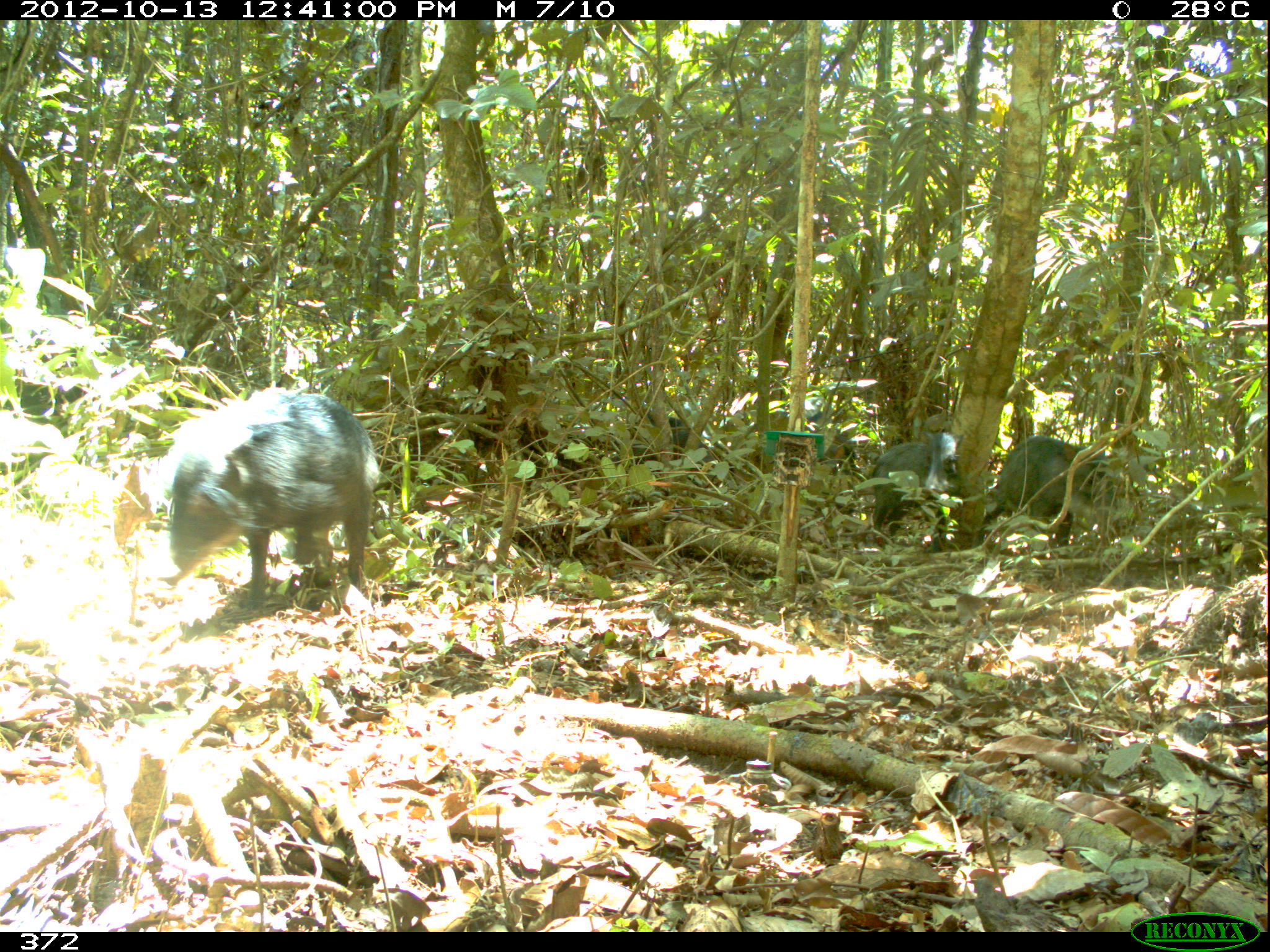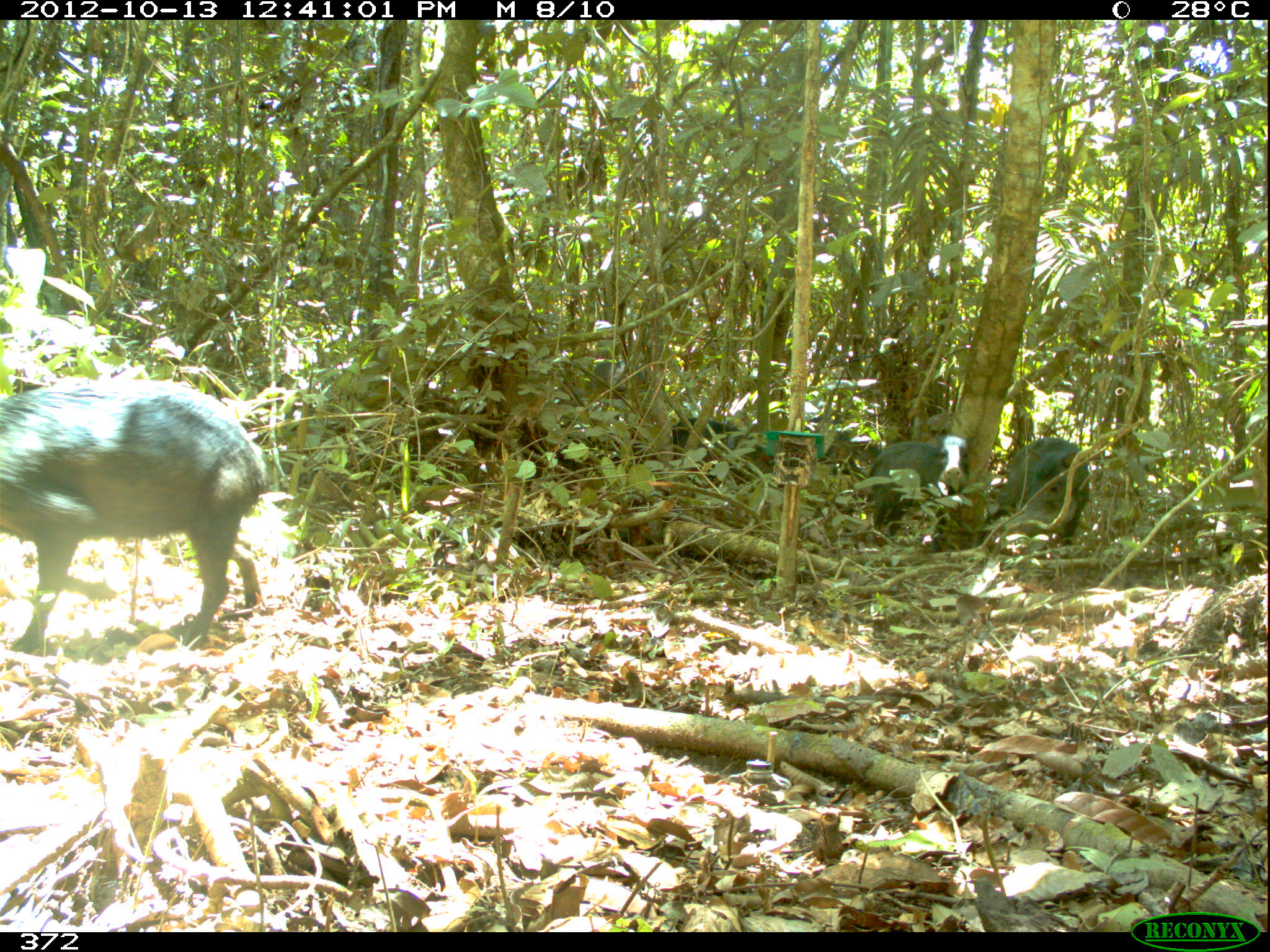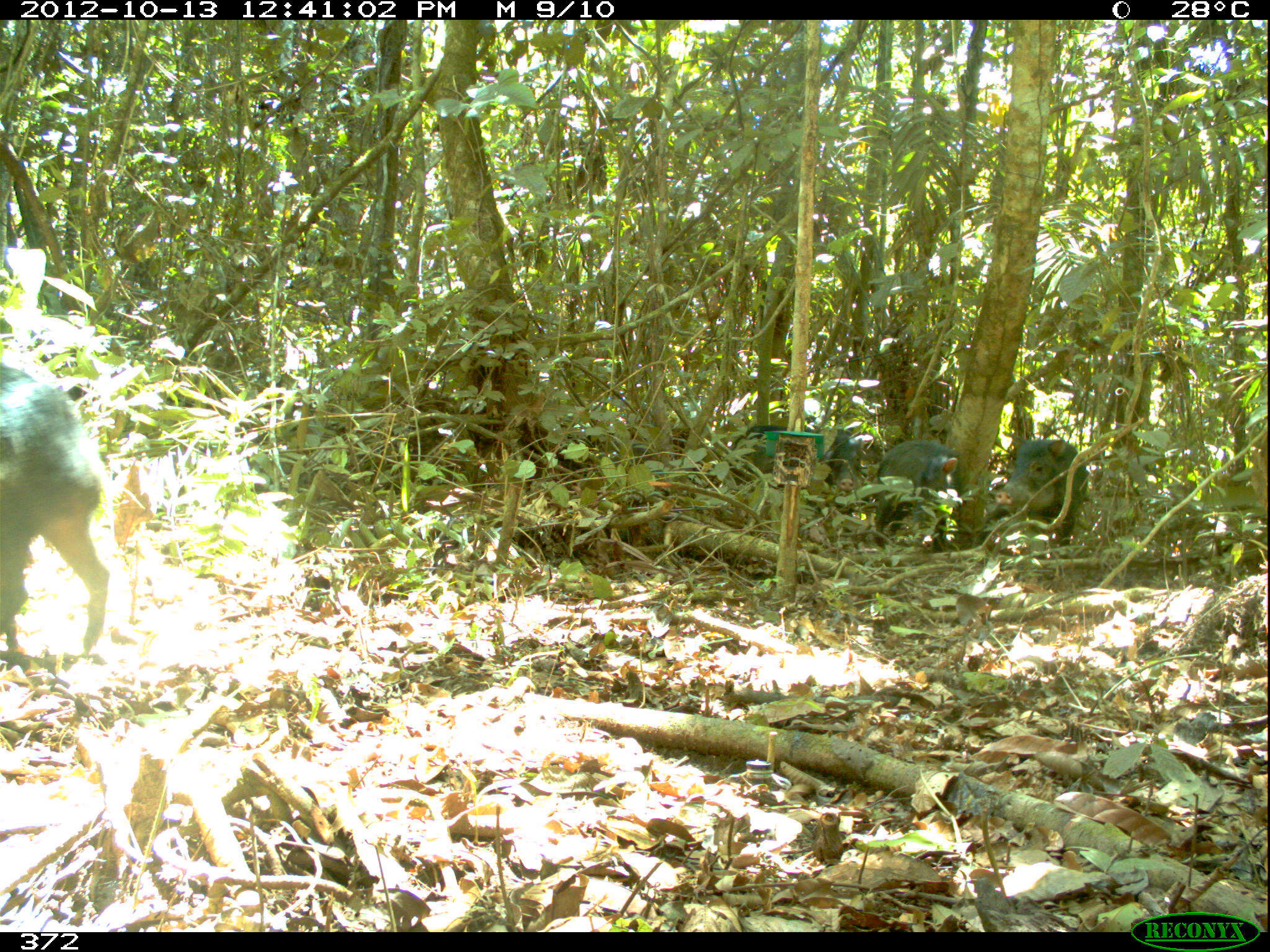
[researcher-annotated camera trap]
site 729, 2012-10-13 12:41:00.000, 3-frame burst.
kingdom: Animalia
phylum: Chordata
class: Mammalia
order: Artiodactyla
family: Tayassuidae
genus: Tayassu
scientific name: Tayassu pecari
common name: white-lipped peccary